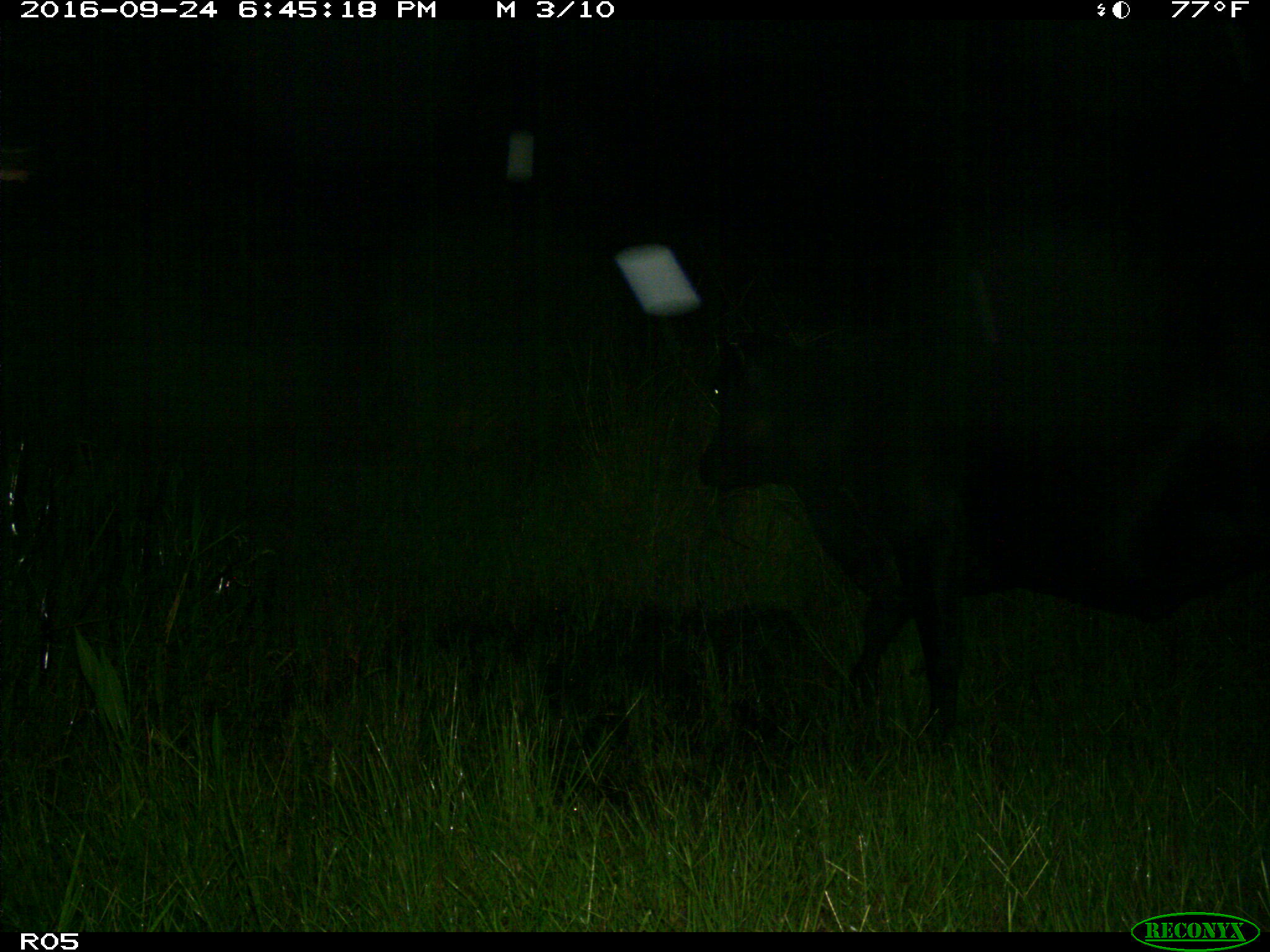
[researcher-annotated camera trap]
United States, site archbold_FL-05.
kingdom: Animalia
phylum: Chordata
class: Mammalia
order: Artiodactyla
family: Bovidae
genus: Bos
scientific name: Bos taurus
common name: domestic cow